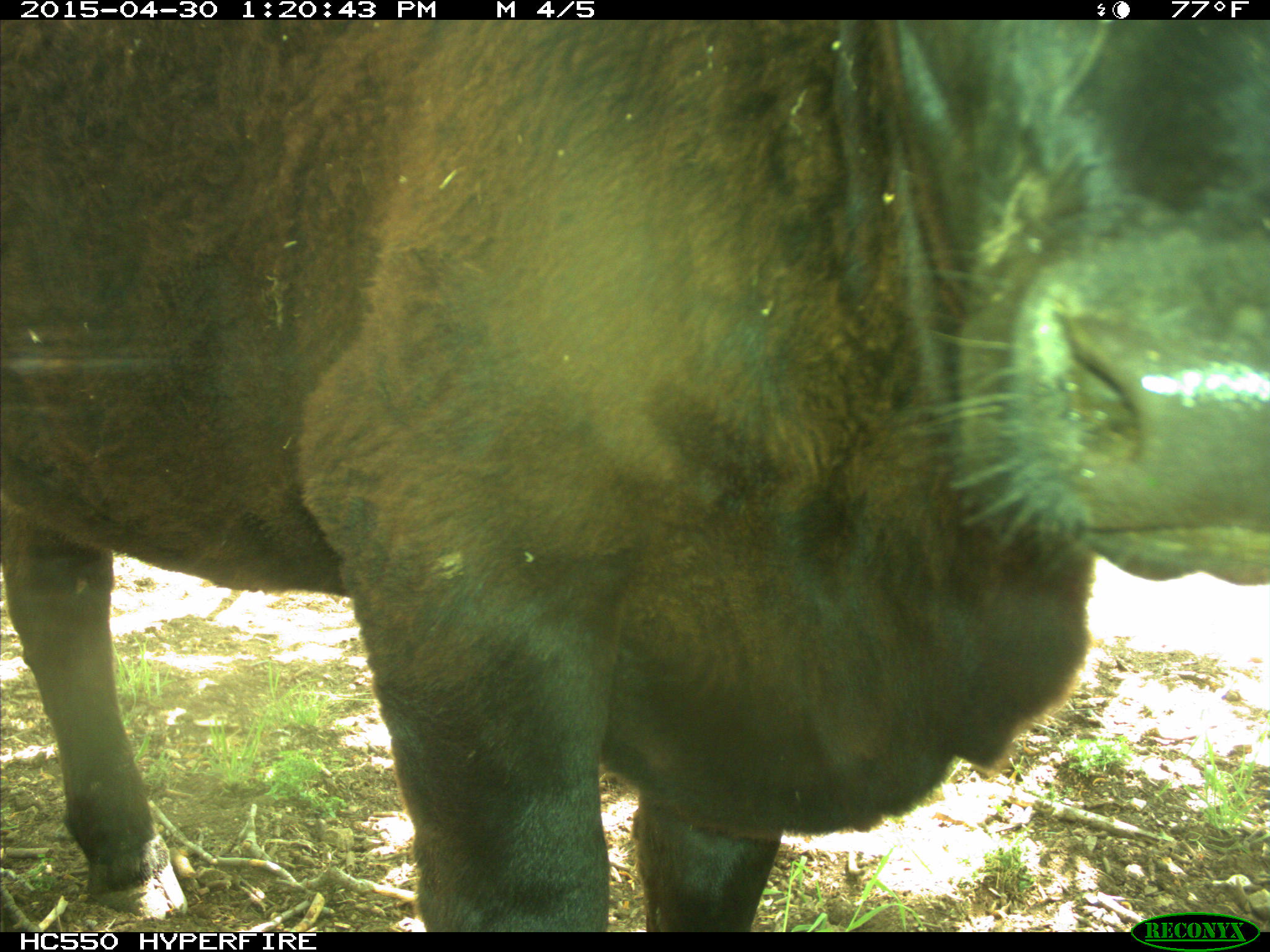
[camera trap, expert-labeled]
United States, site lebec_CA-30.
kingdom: Animalia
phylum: Chordata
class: Mammalia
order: Artiodactyla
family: Bovidae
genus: Bos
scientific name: Bos taurus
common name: domestic cow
Bos taurus (domestic cow).